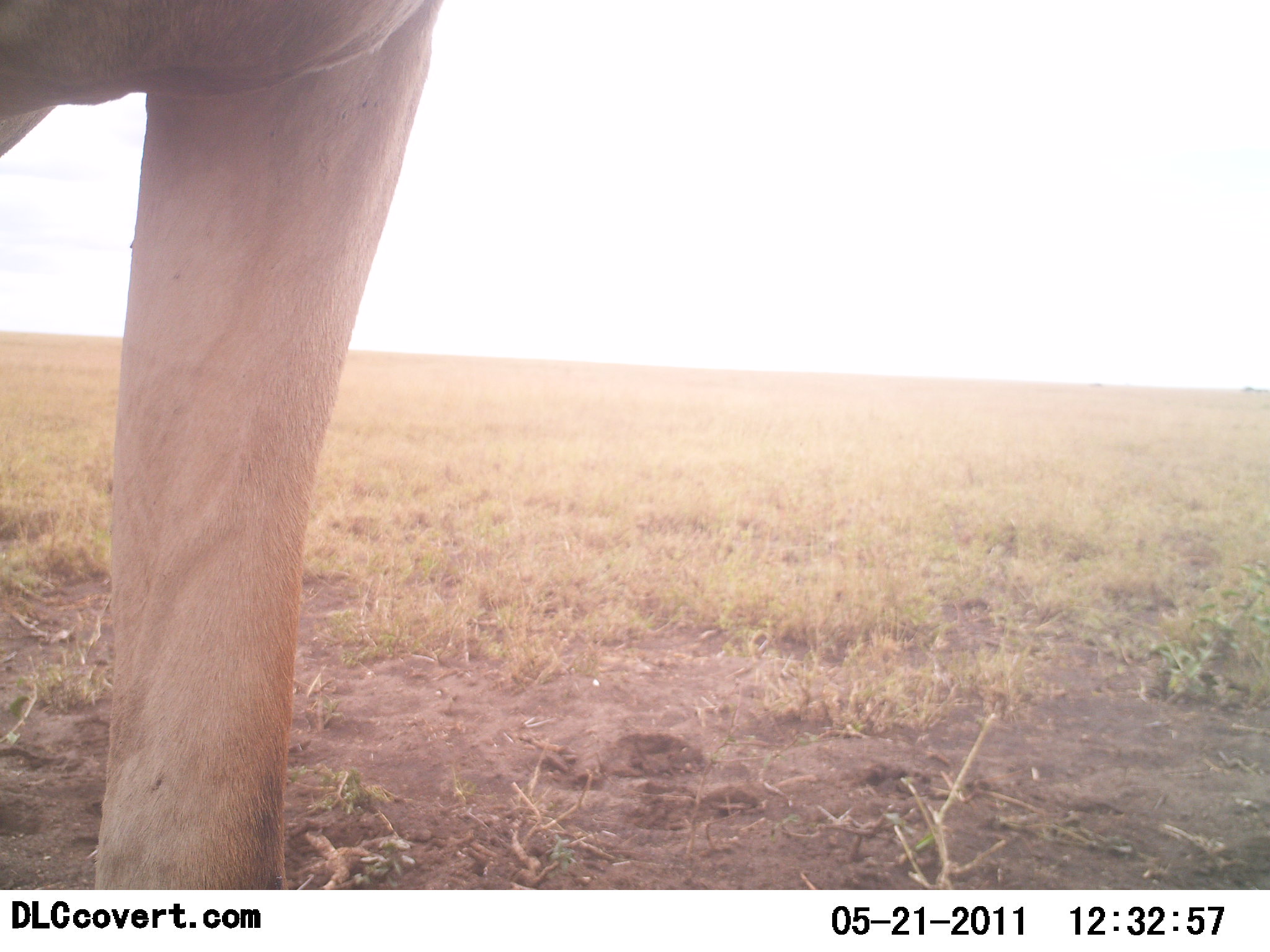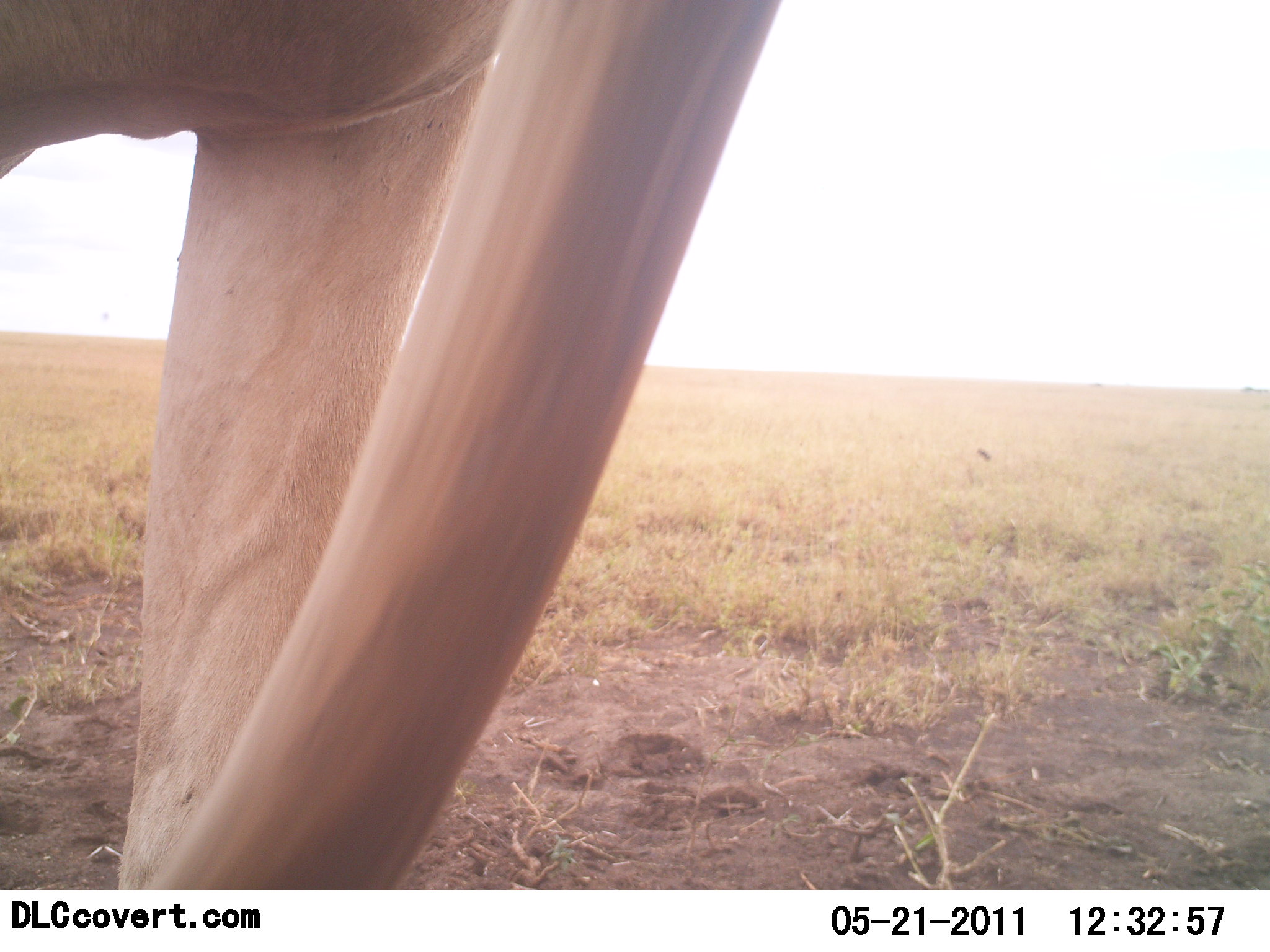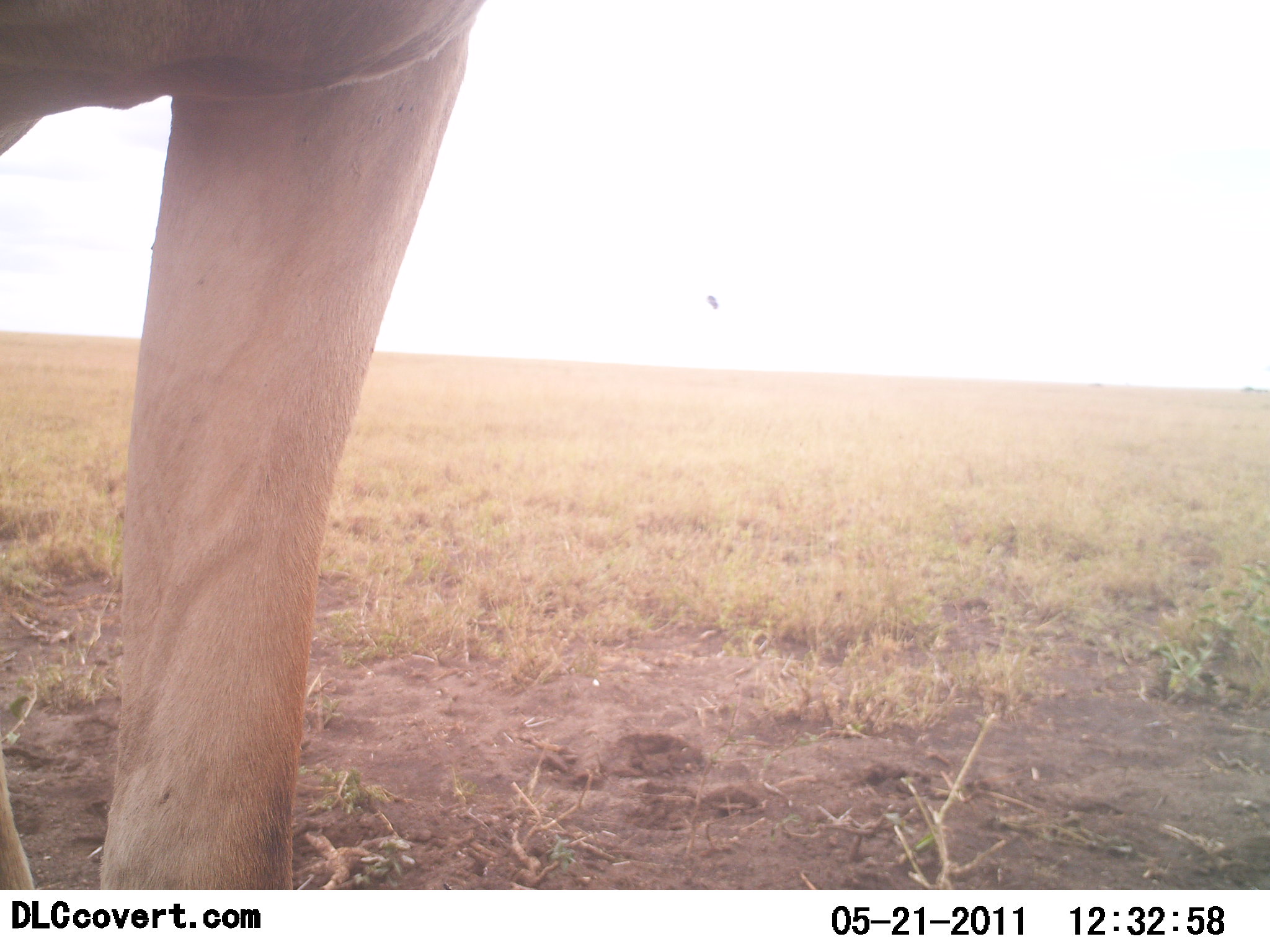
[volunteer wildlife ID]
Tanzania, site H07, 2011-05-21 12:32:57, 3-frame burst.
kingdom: Animalia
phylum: Chordata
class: Mammalia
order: Carnivora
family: Felidae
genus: Panthera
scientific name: Panthera leo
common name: lion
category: lionfemale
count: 1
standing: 71%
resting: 14%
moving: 29%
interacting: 14%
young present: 0%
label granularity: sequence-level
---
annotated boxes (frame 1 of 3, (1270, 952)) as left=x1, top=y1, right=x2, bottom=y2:
animal: left=0, top=1, right=442, bottom=890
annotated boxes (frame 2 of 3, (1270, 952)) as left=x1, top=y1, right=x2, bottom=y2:
animal: left=0, top=0, right=781, bottom=888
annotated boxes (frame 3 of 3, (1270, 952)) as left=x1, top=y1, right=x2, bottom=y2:
animal: left=2, top=0, right=482, bottom=889